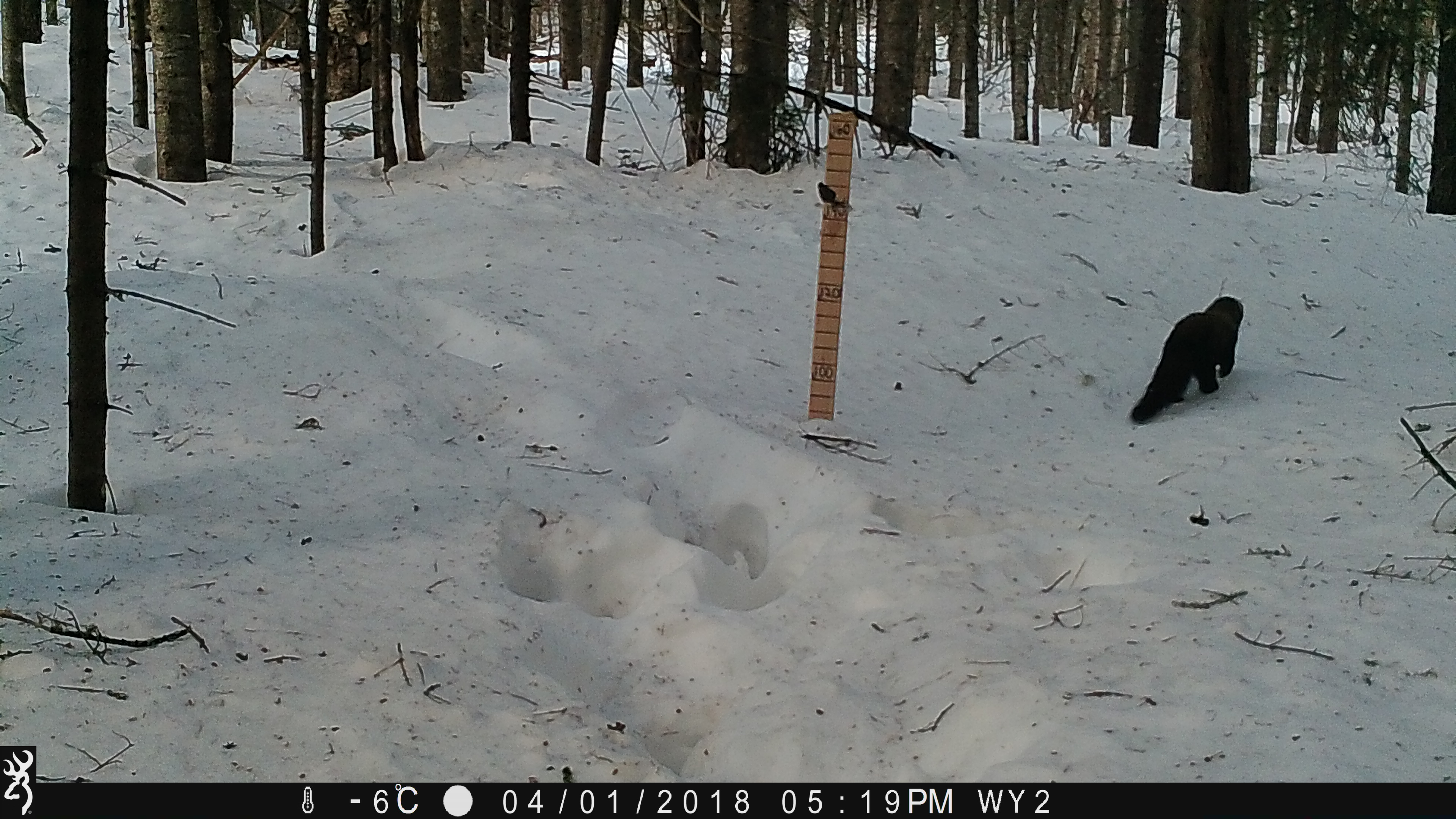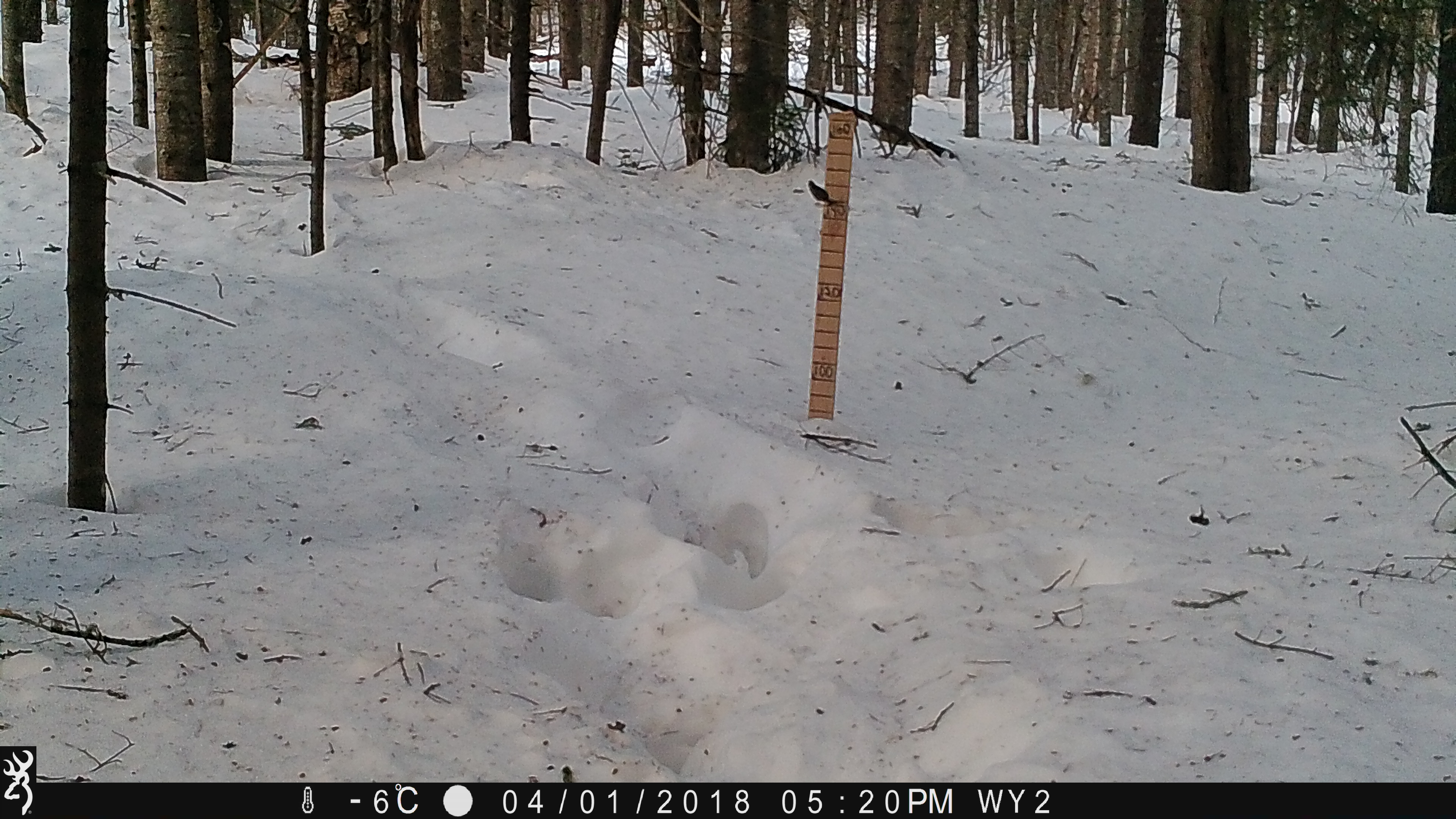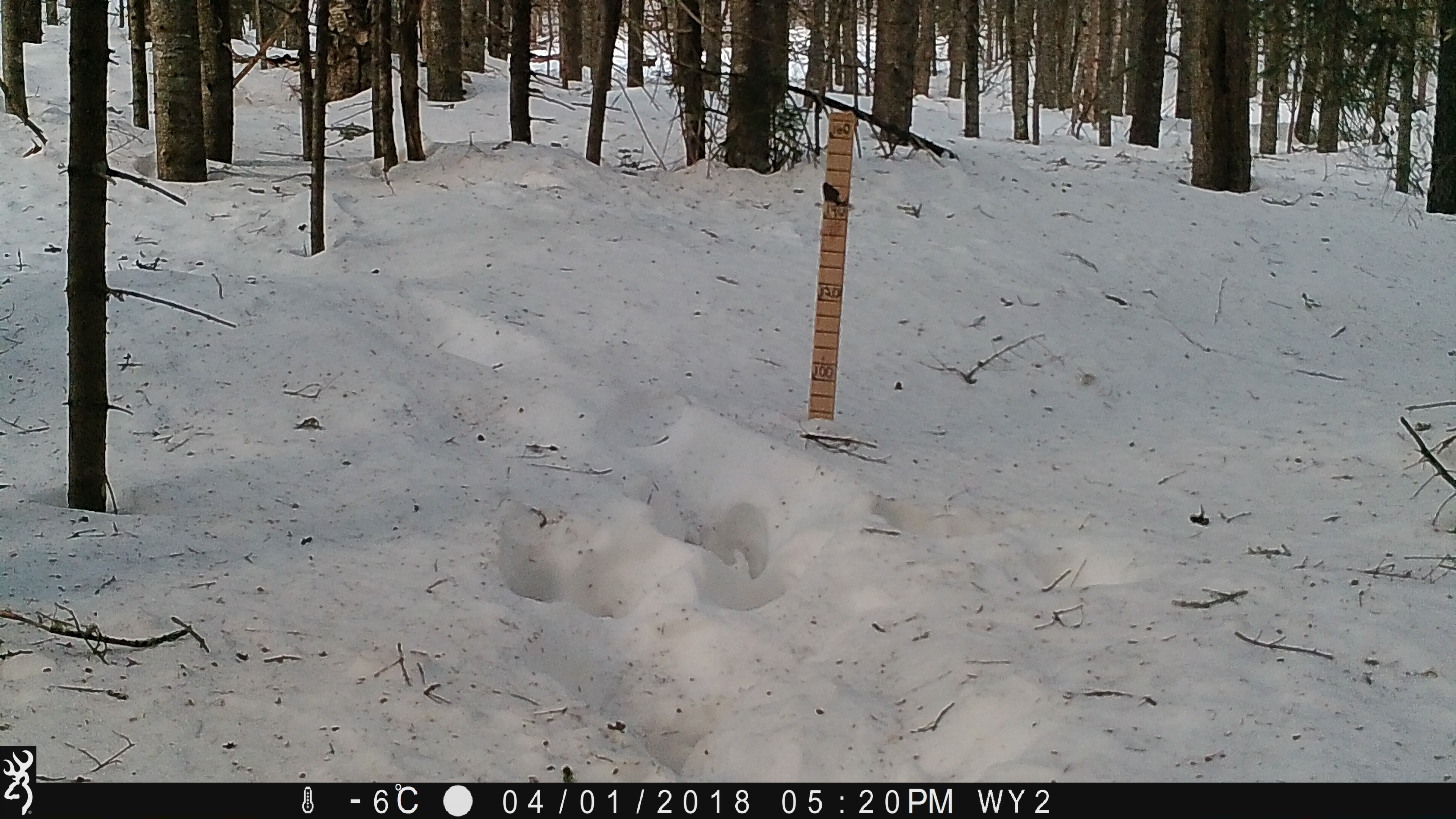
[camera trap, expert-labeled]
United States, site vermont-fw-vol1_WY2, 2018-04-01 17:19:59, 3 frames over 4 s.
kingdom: Animalia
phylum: Chordata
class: Mammalia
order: Carnivora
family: Mustelidae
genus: Pekania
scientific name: Pekania pennanti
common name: fisher